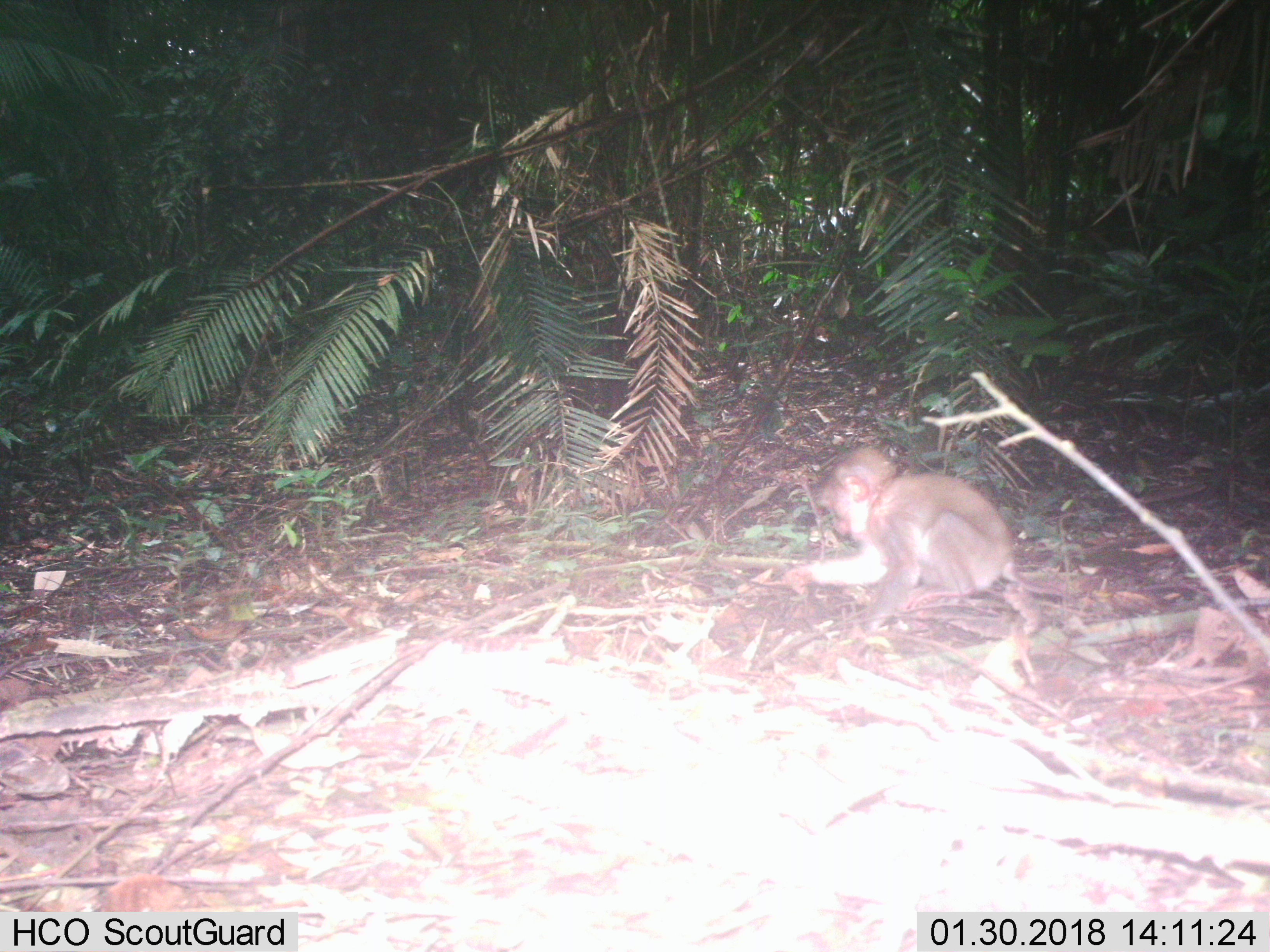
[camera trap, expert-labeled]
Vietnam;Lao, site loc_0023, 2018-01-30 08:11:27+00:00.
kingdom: Animalia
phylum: Chordata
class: Mammalia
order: Primates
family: Cercopithecidae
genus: Macaca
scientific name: Macaca nemestrina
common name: pig-tailed macaque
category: pig tailed macaque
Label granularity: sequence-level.